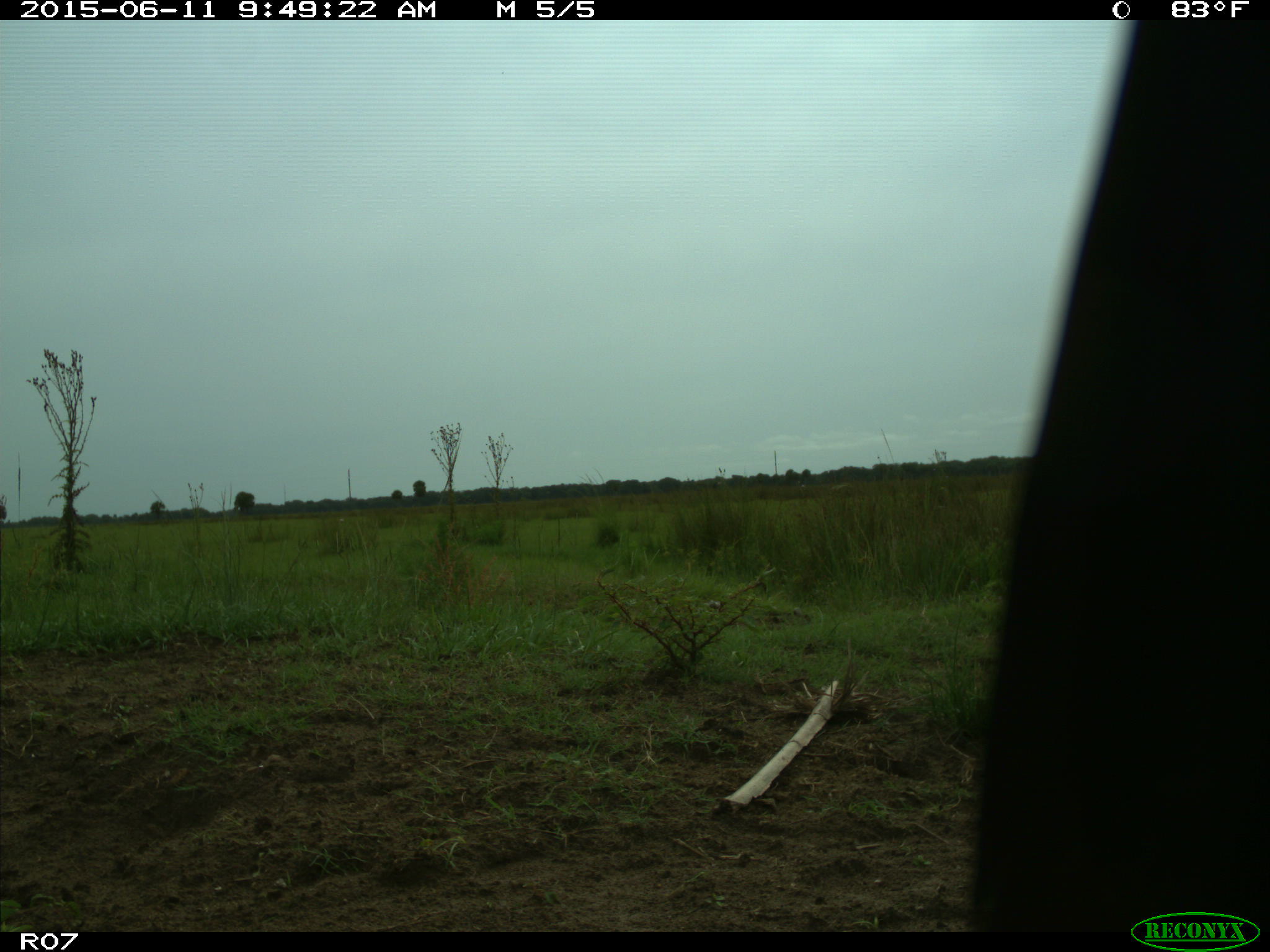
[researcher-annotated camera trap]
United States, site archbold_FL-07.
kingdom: Animalia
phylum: Chordata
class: Mammalia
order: Artiodactyla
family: Bovidae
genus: Bos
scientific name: Bos taurus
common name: domestic cow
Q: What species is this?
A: Bos taurus (domestic cow).